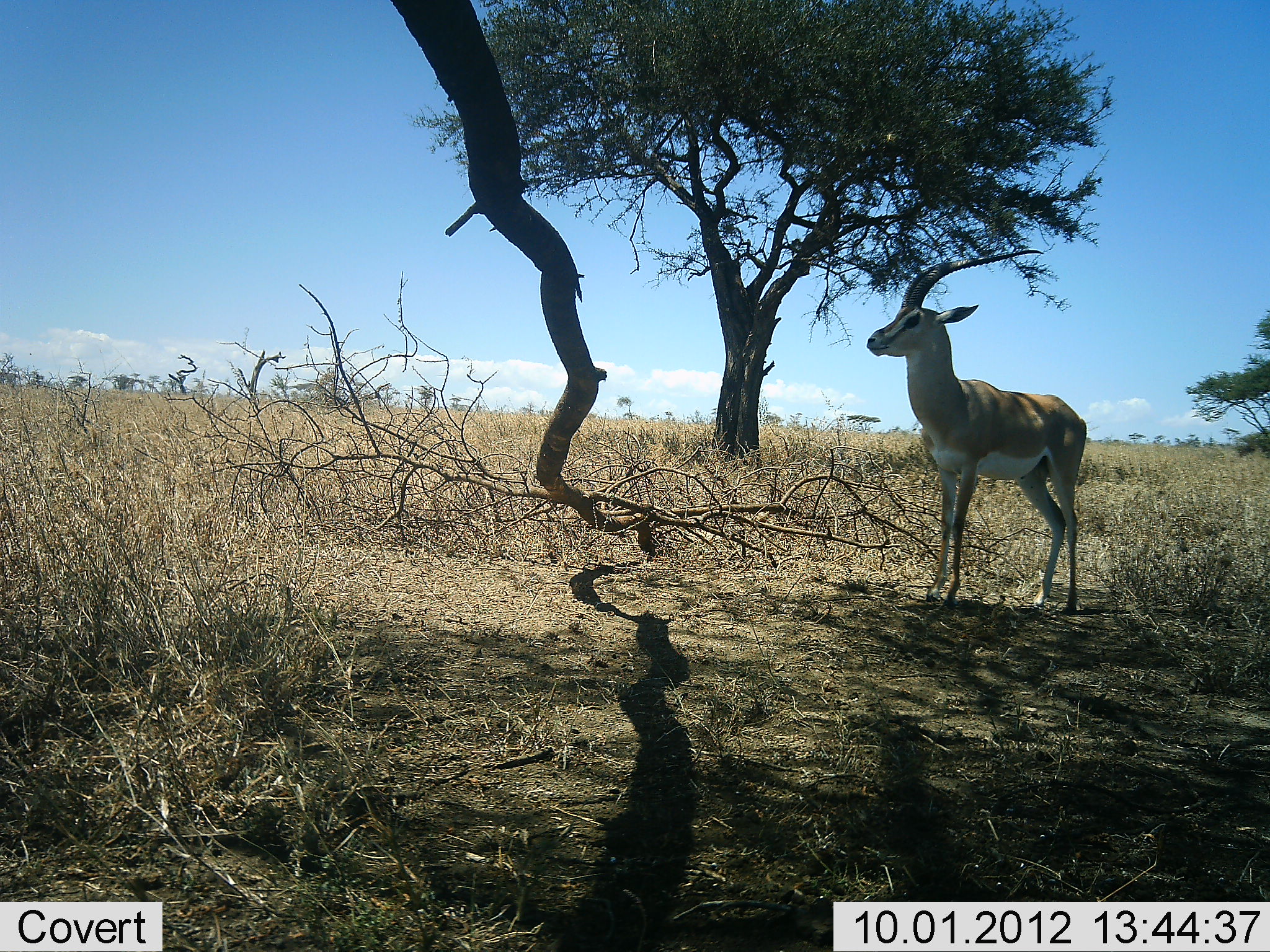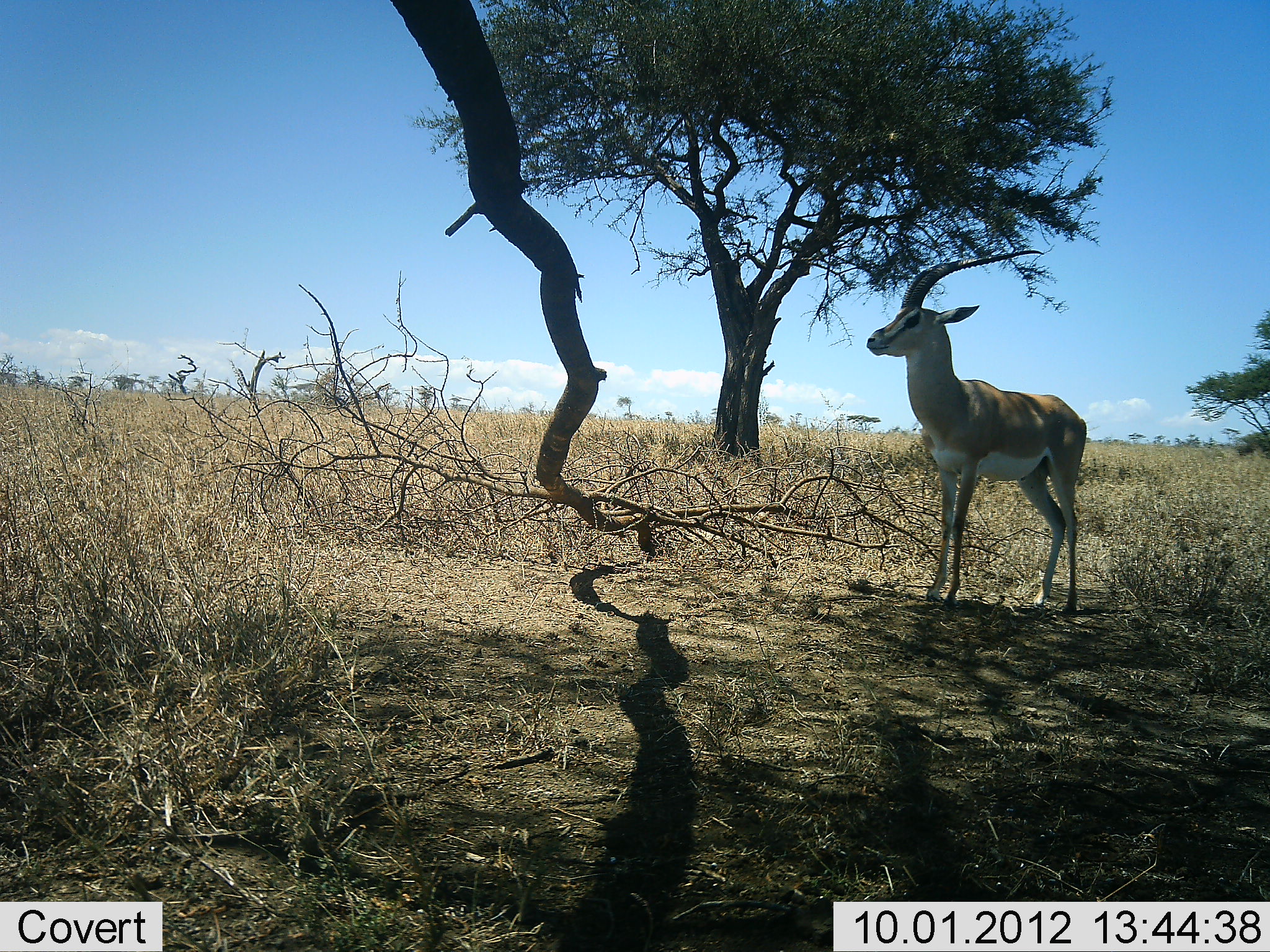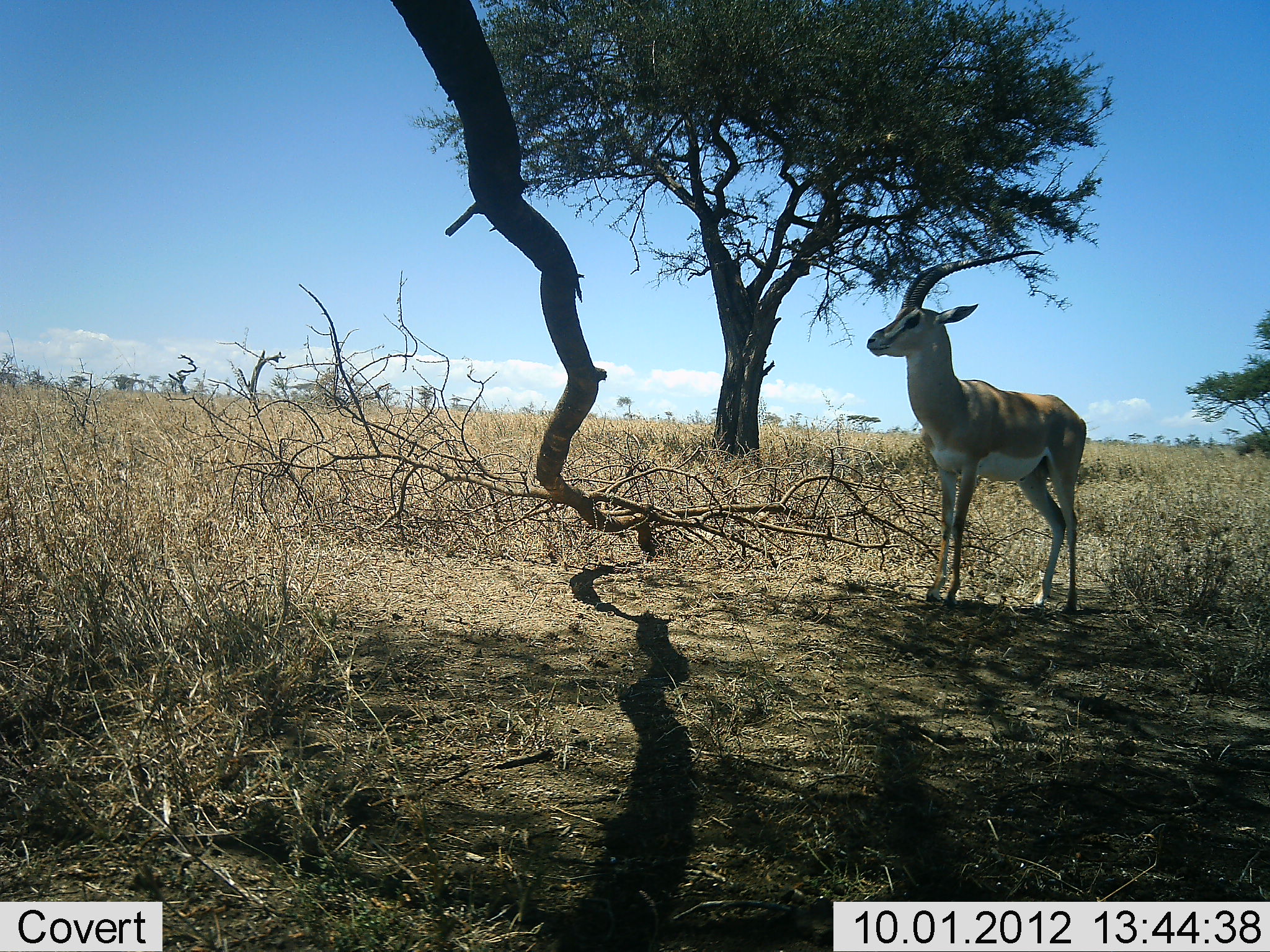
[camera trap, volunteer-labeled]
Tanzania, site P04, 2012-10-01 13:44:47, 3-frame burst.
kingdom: Animalia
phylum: Chordata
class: Mammalia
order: Artiodactyla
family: Bovidae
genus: Nanger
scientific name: Nanger granti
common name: grant's gazelle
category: gazellegrants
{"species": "gazellegrants (grant's gazelle) (Nanger granti)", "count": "1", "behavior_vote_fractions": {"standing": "100%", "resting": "0%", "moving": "0%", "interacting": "0%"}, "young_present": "0%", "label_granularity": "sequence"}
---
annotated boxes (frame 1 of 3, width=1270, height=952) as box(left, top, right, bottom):
animal: box(866, 248, 1088, 615)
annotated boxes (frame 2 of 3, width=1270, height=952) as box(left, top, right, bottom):
animal: box(865, 249, 1087, 611)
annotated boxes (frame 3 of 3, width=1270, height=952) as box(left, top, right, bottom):
animal: box(865, 249, 1088, 616)